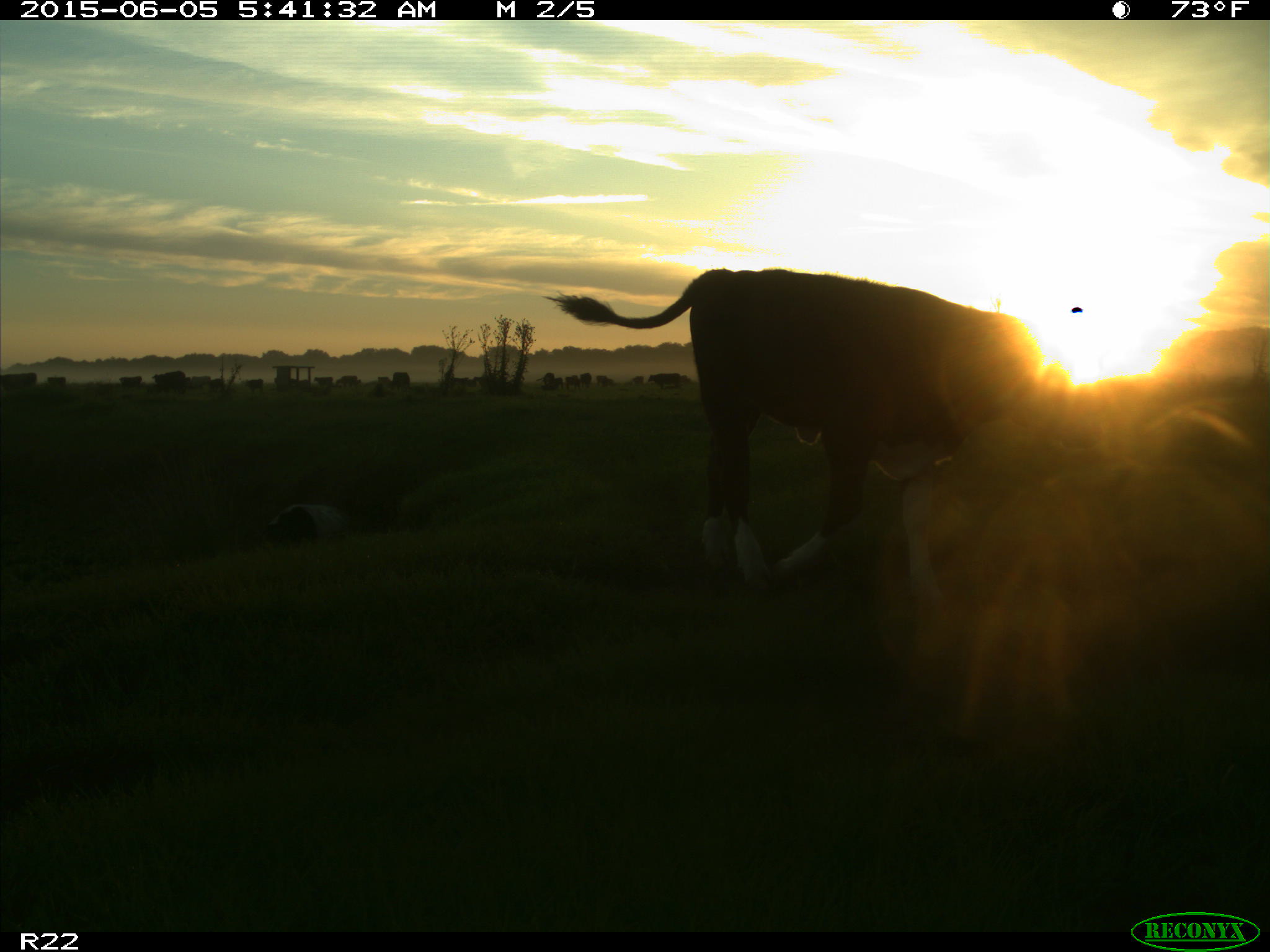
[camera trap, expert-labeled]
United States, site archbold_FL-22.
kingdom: Animalia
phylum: Chordata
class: Mammalia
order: Artiodactyla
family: Bovidae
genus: Bos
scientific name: Bos taurus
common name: domestic cow